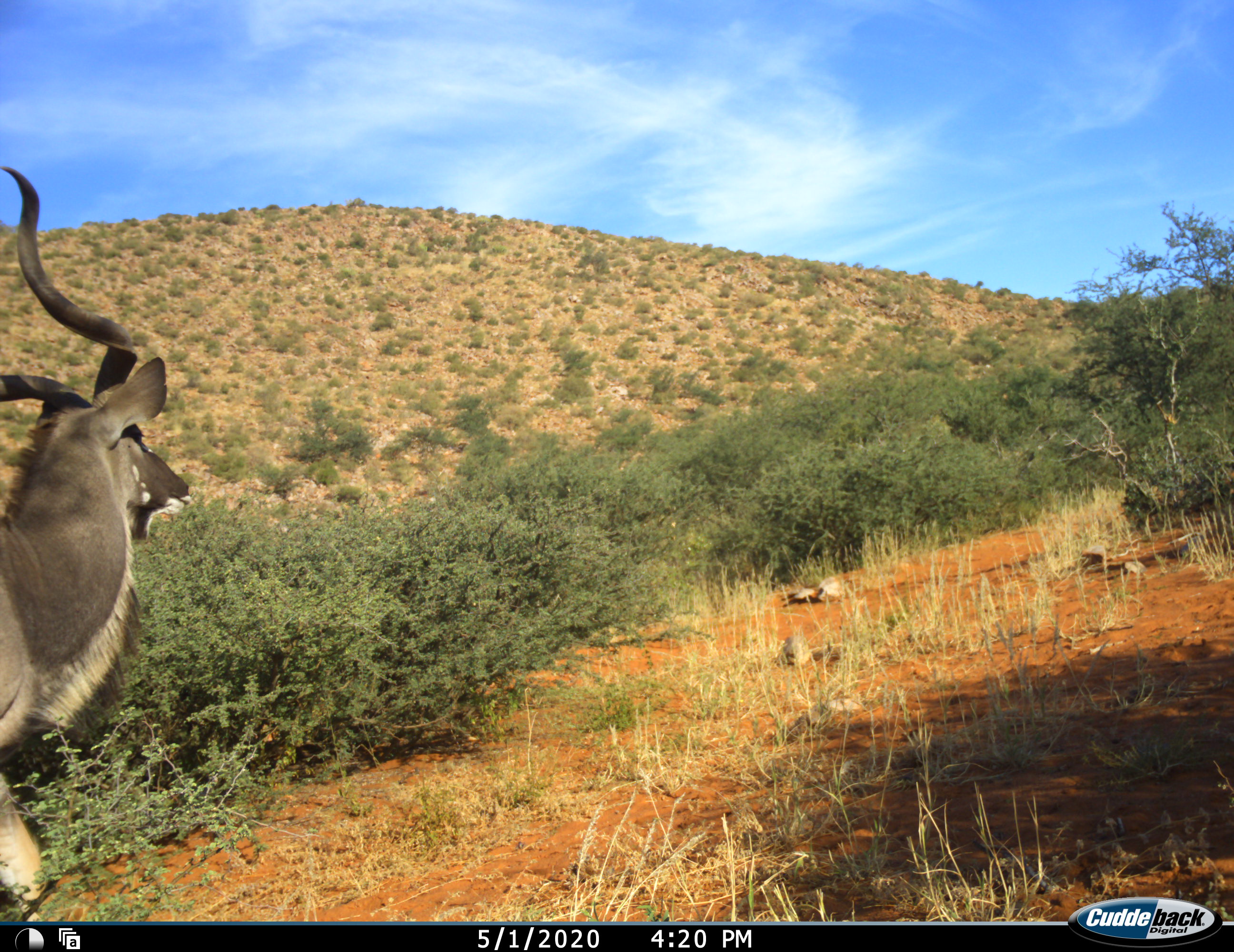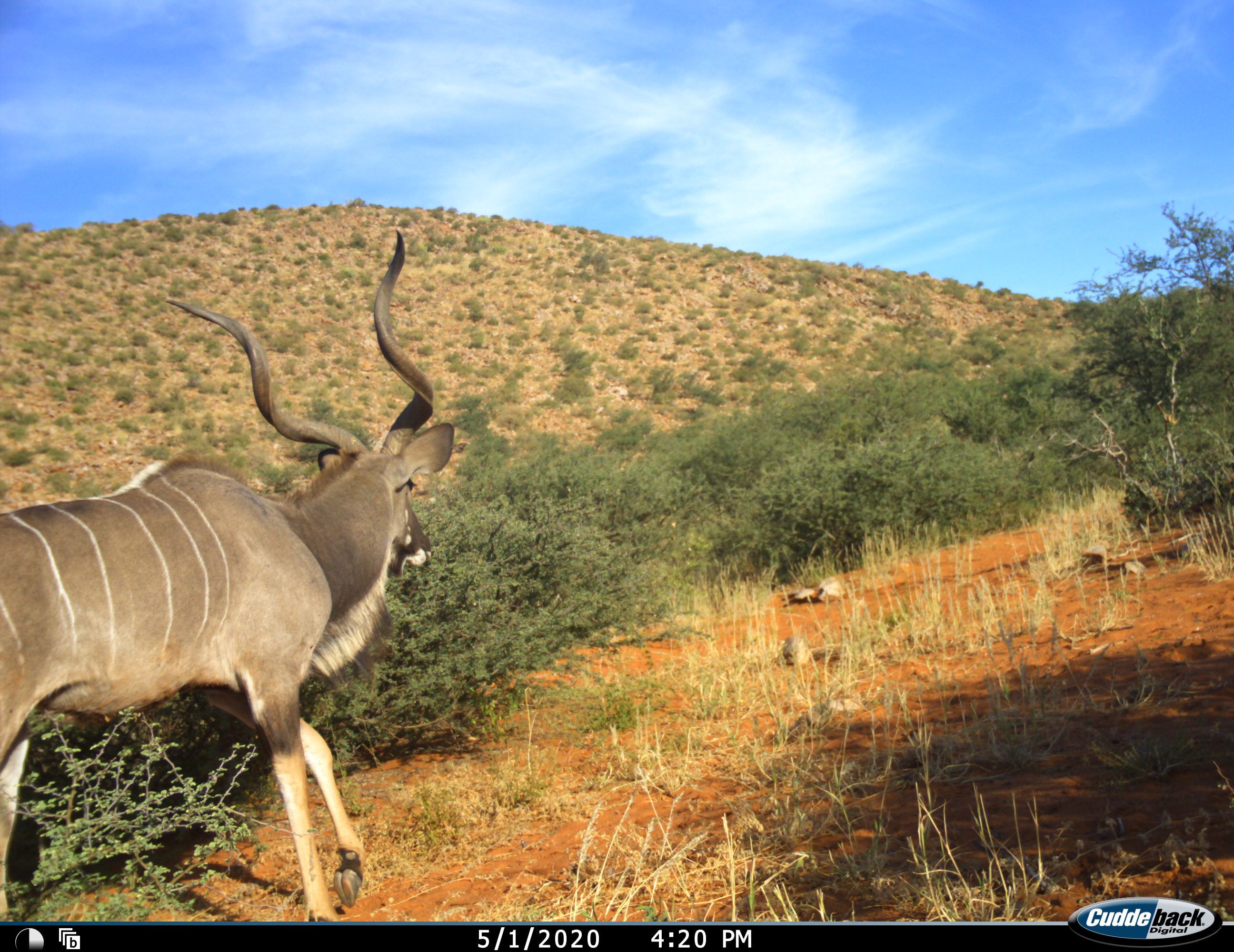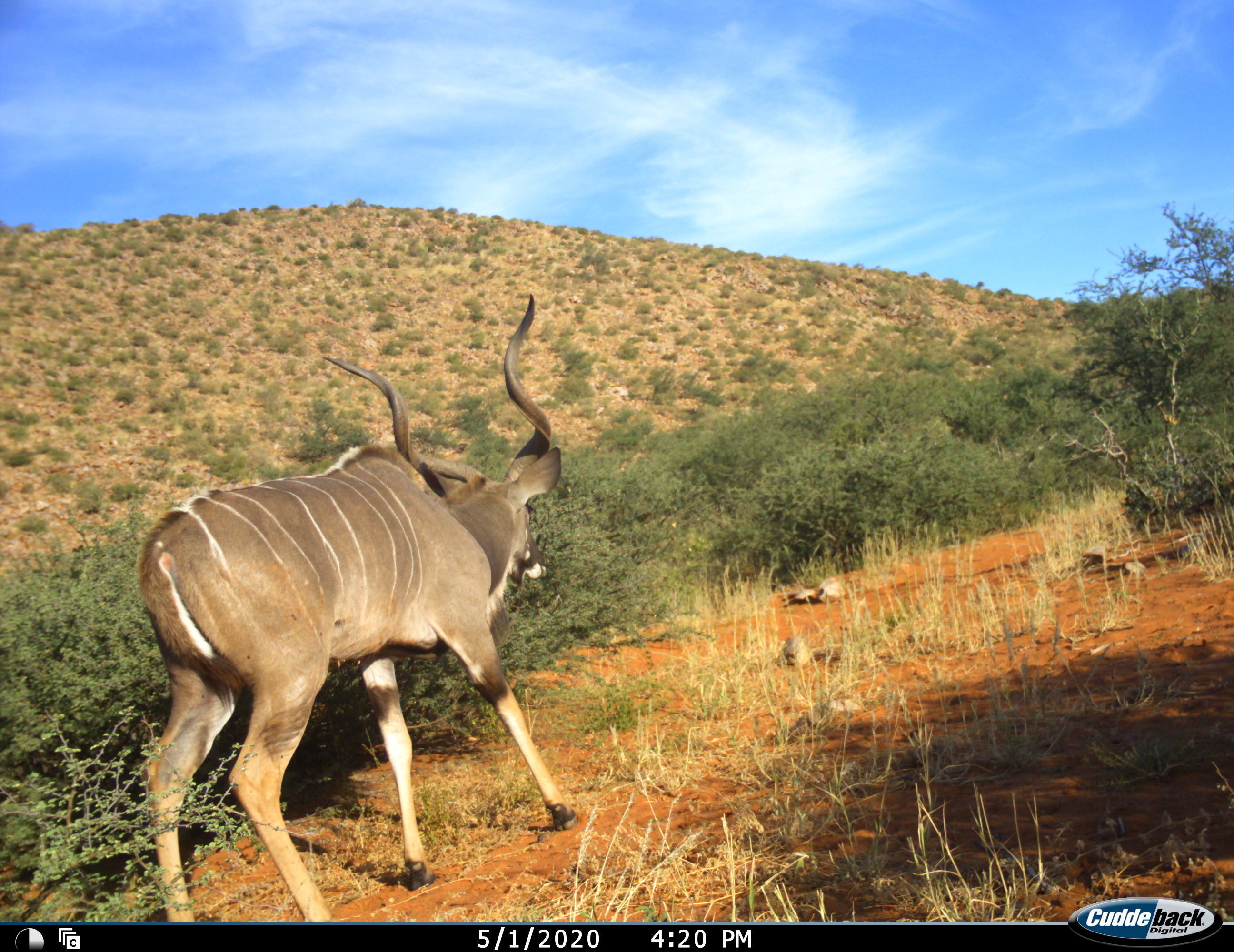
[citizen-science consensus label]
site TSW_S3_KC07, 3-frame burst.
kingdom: Animalia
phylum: Chordata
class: Mammalia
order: Artiodactyla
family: Bovidae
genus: Tragelaphus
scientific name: Tragelaphus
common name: kudu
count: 1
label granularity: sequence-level